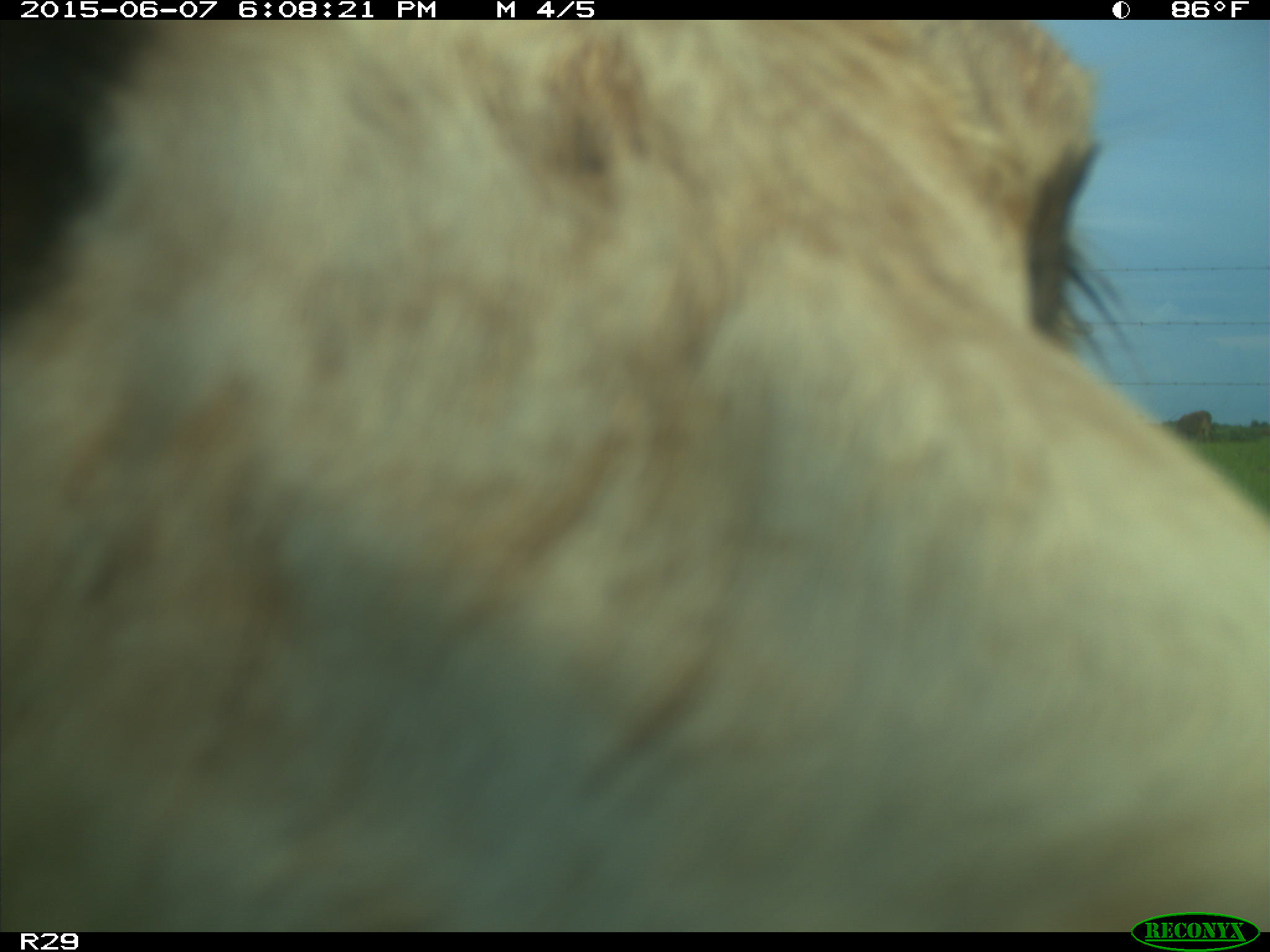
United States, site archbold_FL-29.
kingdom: Animalia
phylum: Chordata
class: Mammalia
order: Artiodactyla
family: Bovidae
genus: Bos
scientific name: Bos taurus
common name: domestic cow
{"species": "Bos taurus (domestic cow)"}